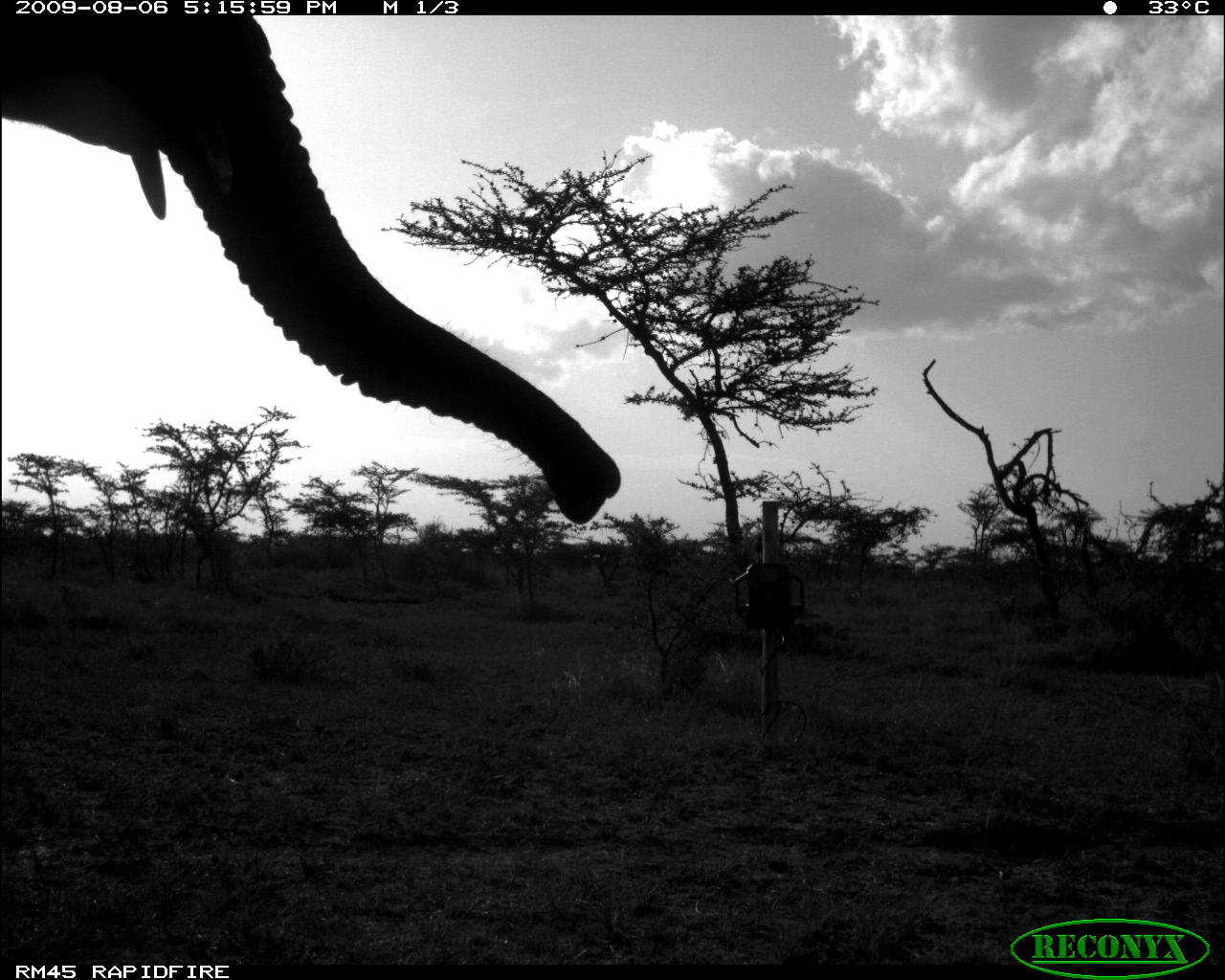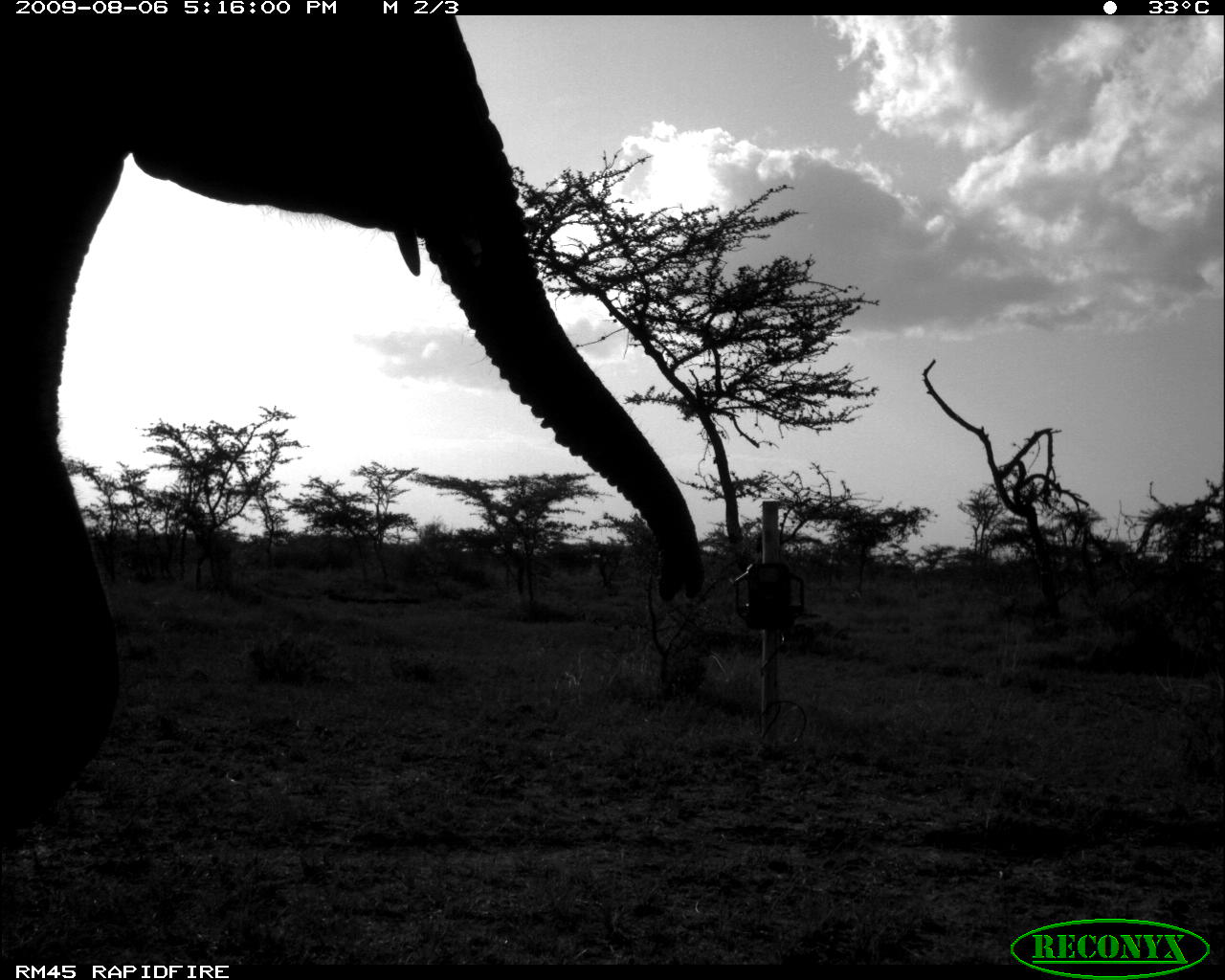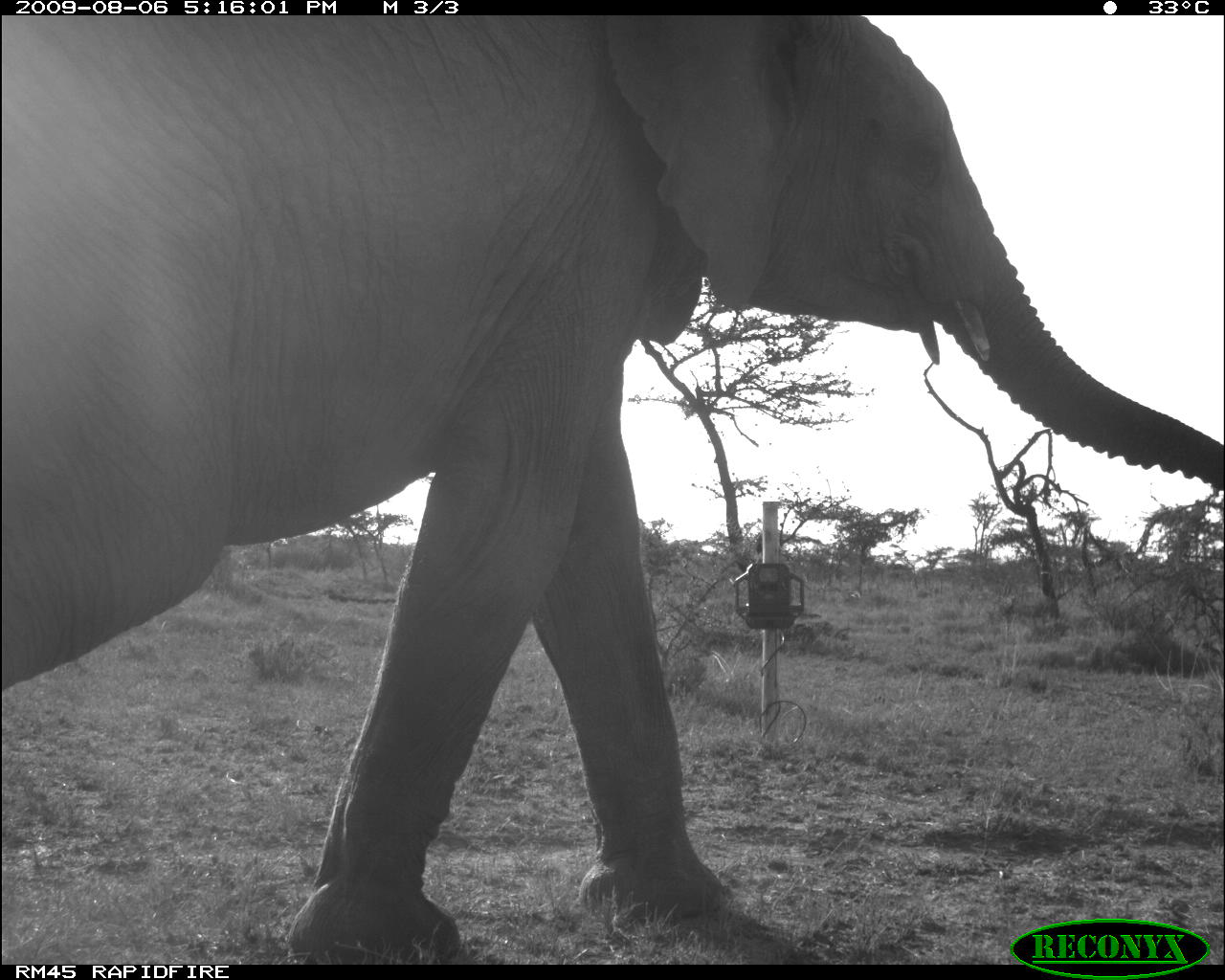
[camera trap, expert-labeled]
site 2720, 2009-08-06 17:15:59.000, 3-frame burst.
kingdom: Animalia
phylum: Chordata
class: Mammalia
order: Proboscidea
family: Elephantidae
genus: Loxodonta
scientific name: Loxodonta africana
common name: african bush elephant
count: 1